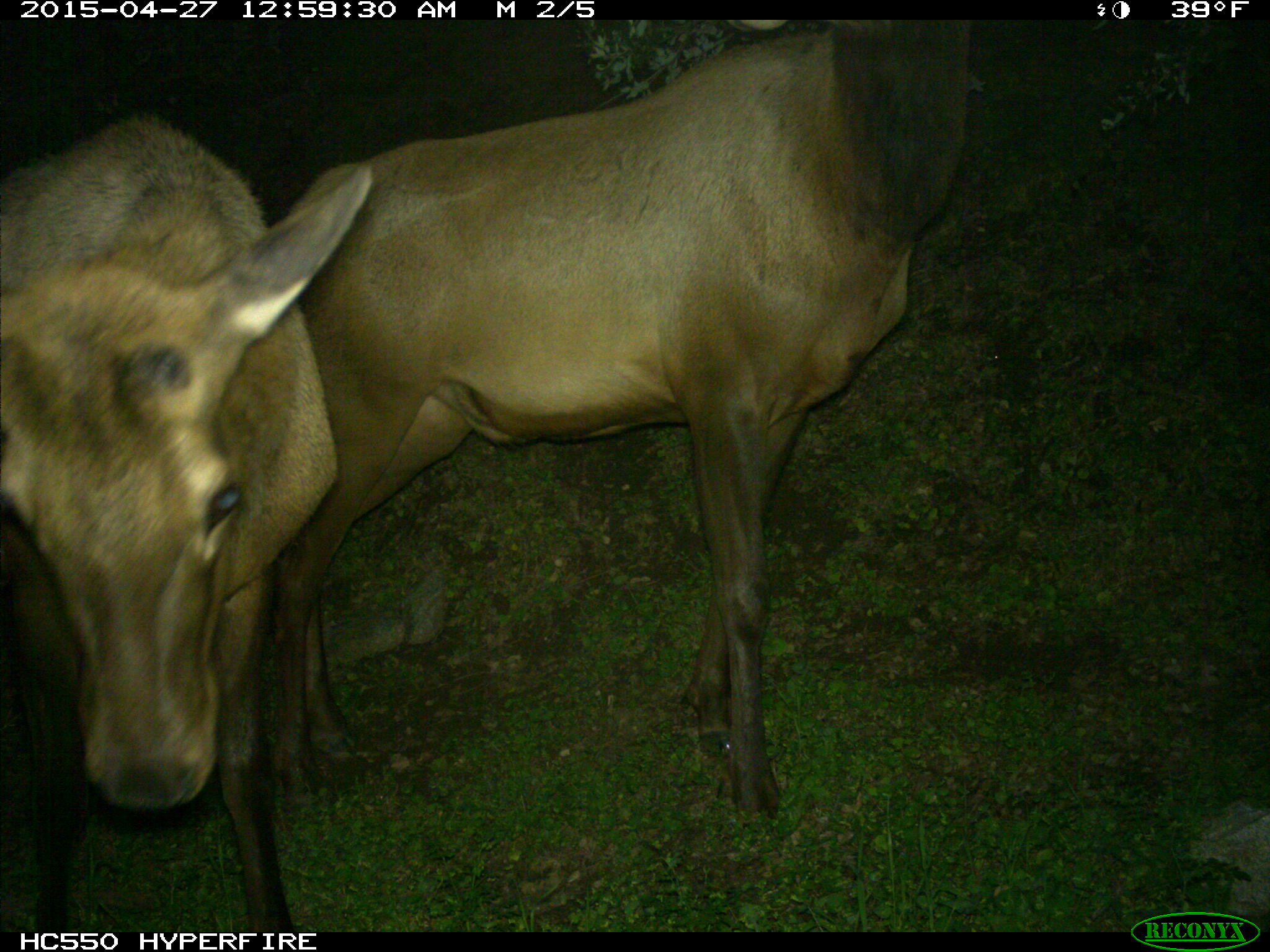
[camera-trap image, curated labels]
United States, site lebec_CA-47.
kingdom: Animalia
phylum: Chordata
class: Mammalia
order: Artiodactyla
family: Cervidae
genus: Cervus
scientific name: Cervus canadensis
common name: elk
Cervus canadensis (elk).